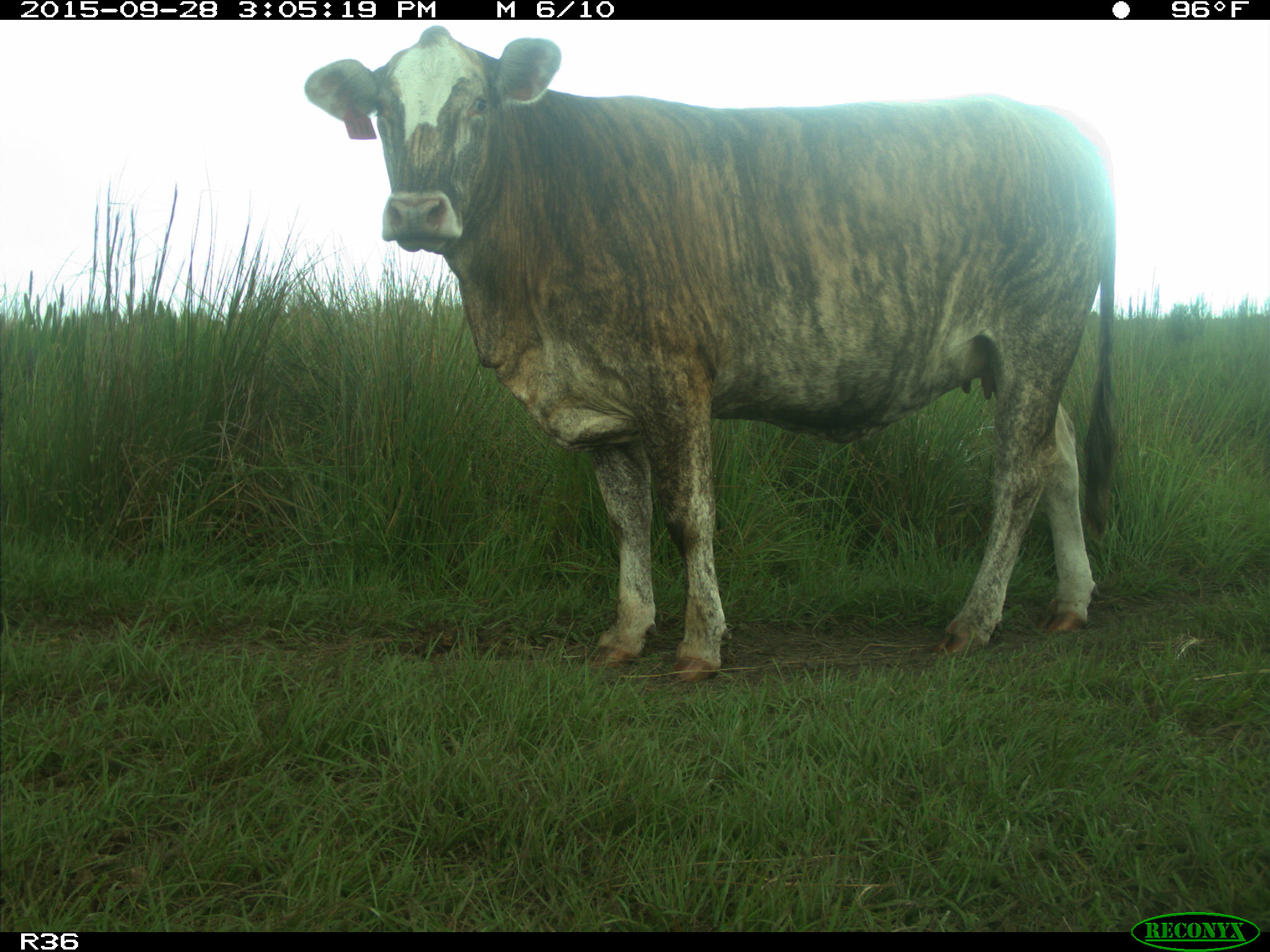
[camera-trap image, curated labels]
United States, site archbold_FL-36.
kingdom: Animalia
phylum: Chordata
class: Mammalia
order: Artiodactyla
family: Bovidae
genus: Bos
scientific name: Bos taurus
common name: domestic cow